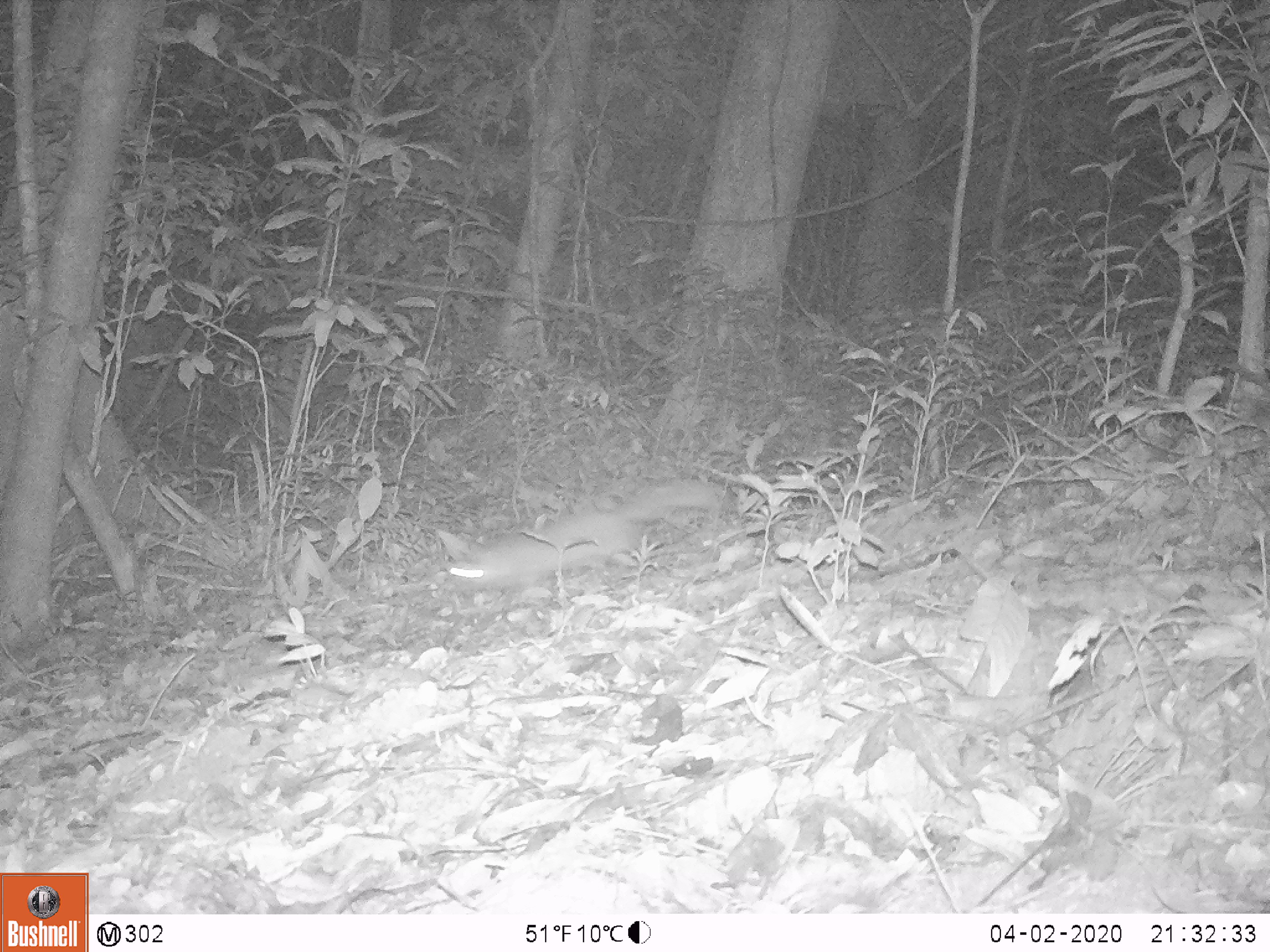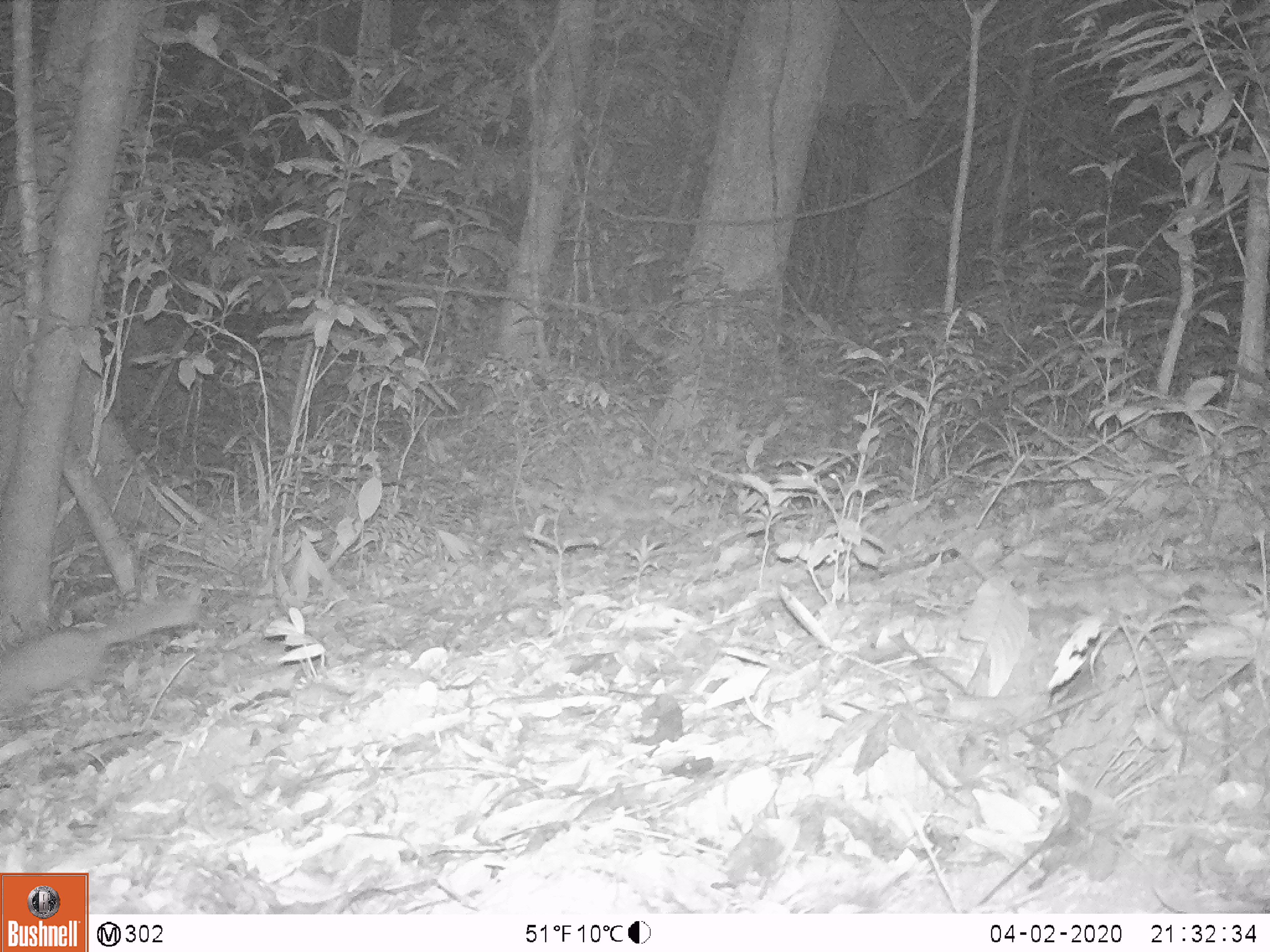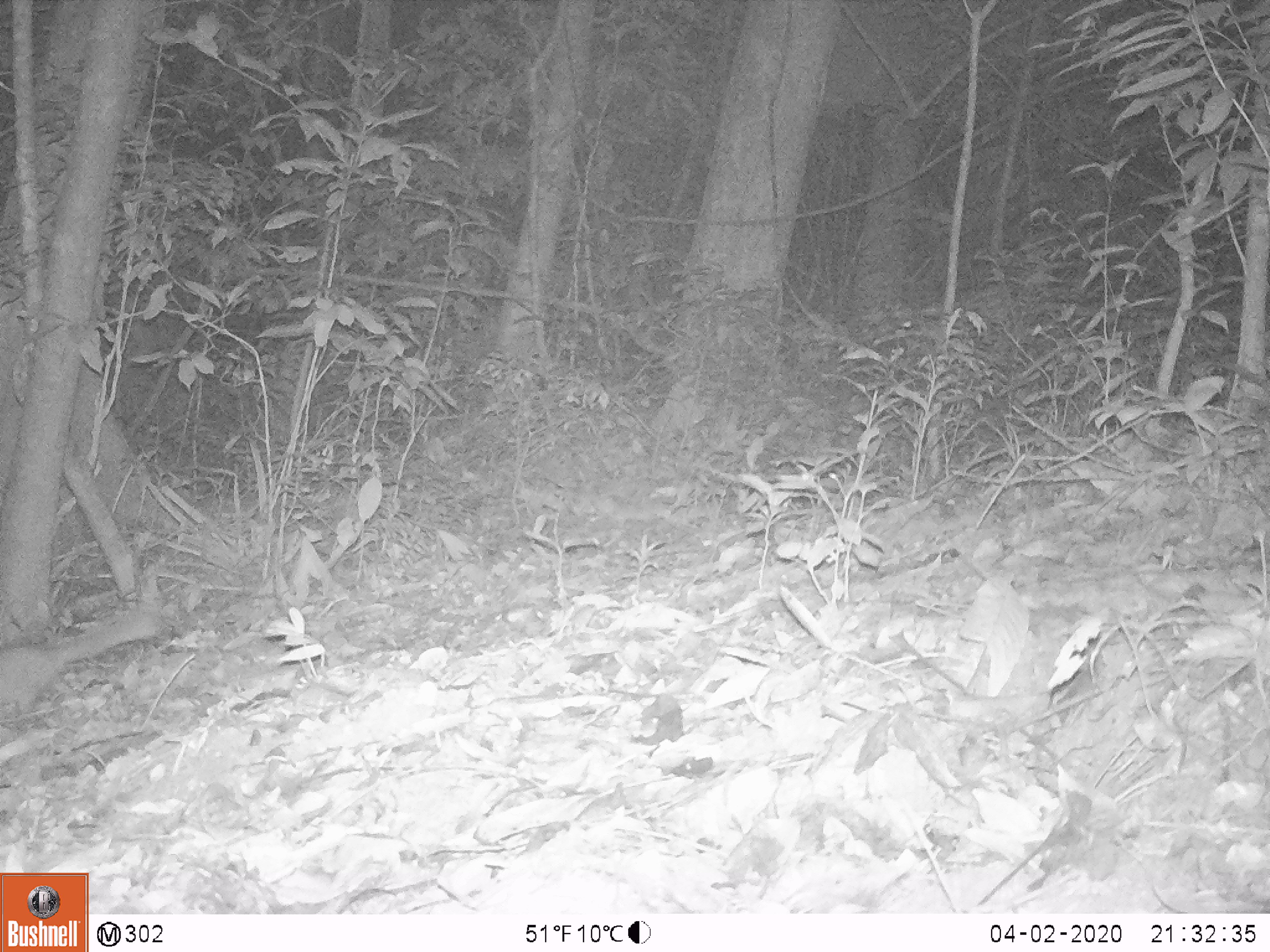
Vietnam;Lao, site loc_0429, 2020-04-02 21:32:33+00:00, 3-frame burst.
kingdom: Animalia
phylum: Chordata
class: Mammalia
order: Carnivora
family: Mustelidae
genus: Melogale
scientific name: Melogale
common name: ferret badger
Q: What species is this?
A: Ferret badger (Melogale).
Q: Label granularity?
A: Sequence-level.